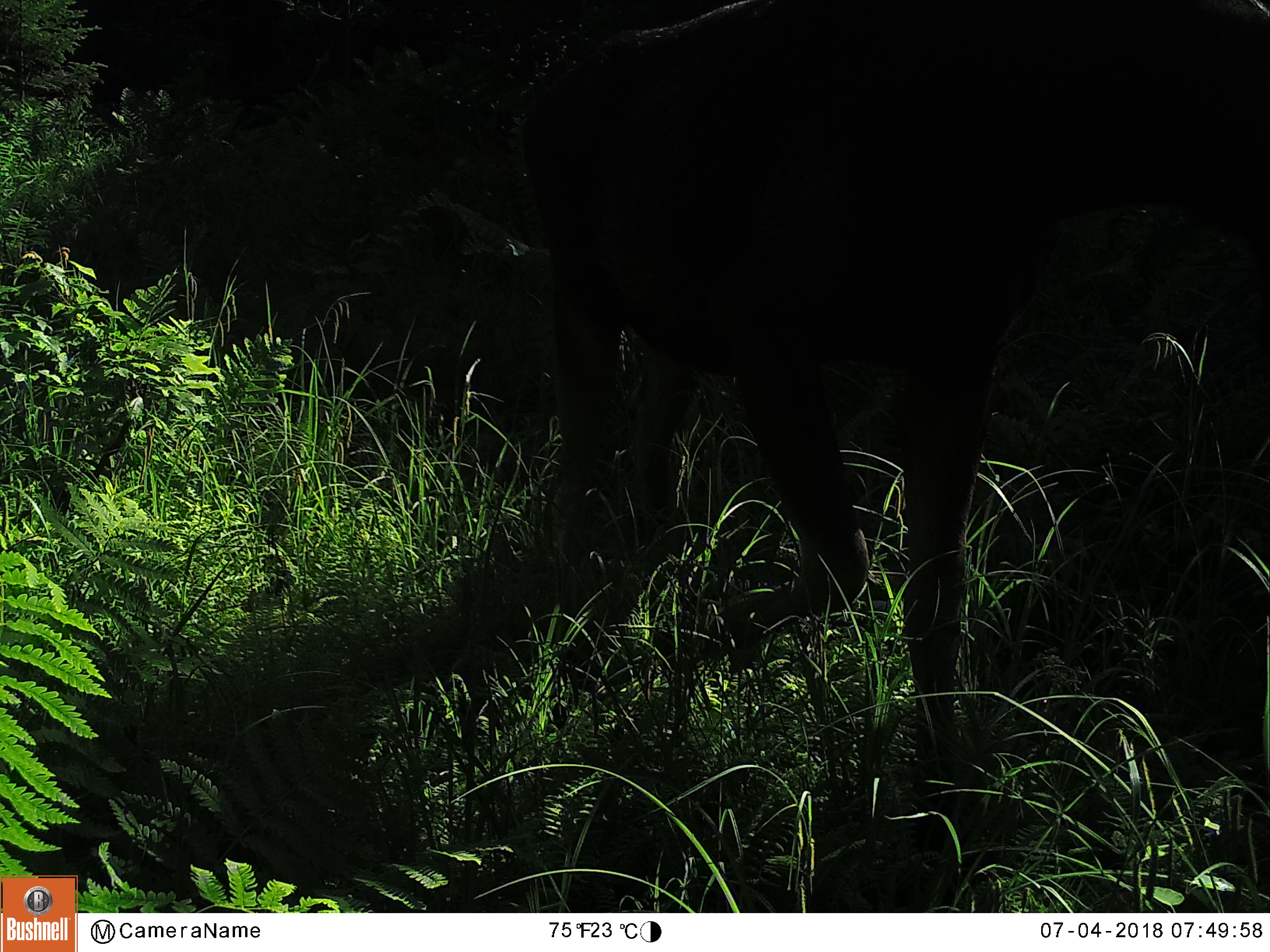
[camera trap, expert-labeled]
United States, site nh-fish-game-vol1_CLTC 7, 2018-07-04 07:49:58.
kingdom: Animalia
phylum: Chordata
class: Mammalia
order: Artiodactyla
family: Cervidae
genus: Alces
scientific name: Alces alces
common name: moose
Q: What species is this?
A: Moose (Alces alces).